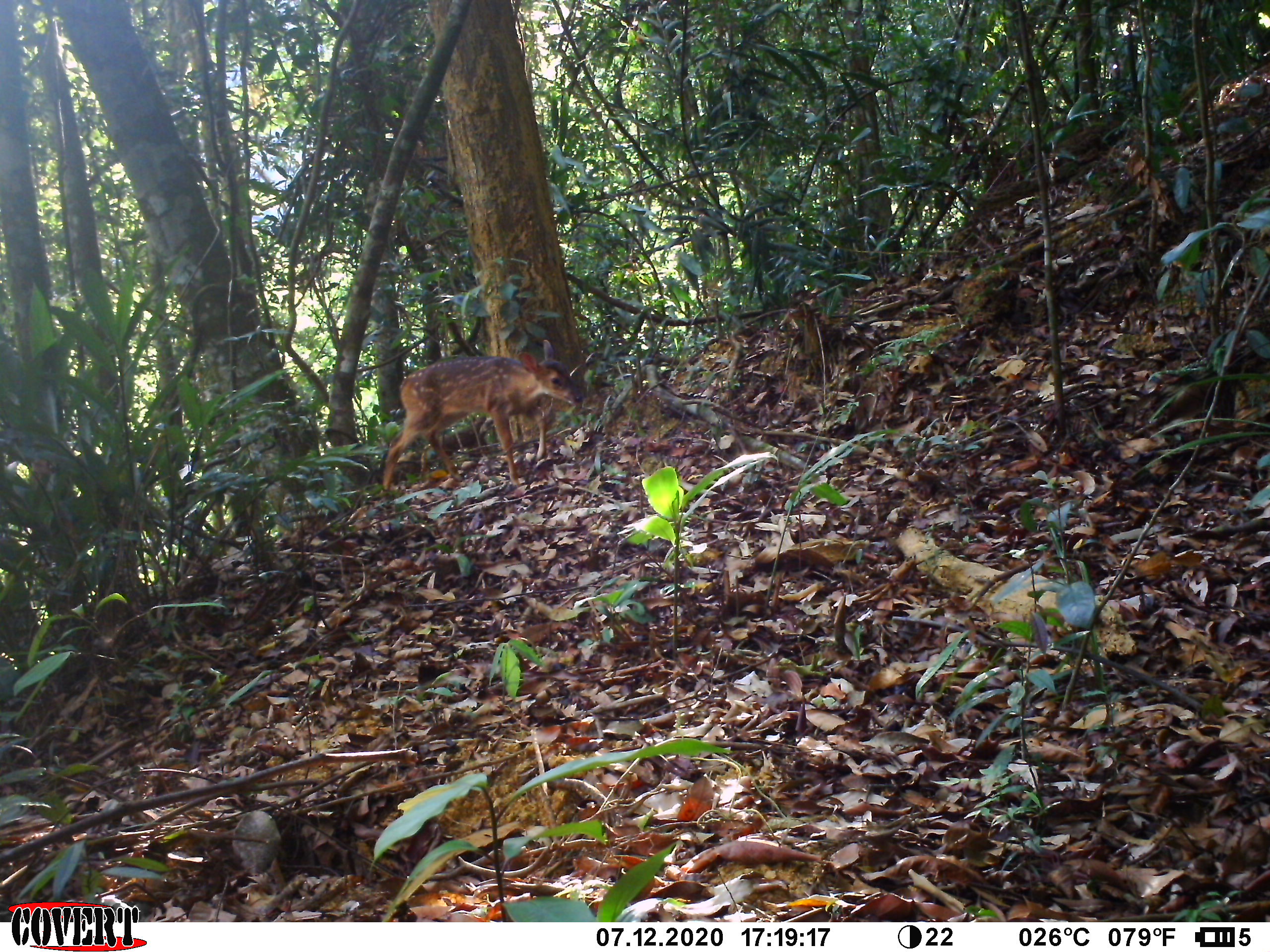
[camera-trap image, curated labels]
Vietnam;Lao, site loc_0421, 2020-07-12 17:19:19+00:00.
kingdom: Animalia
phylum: Chordata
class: Mammalia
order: Artiodactyla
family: Cervidae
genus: Muntiacus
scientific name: Muntiacus vuquangensis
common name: large-antlered muntjac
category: large antlered muntjac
Large antlered muntjac (large-antlered muntjac) (Muntiacus vuquangensis). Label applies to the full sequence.